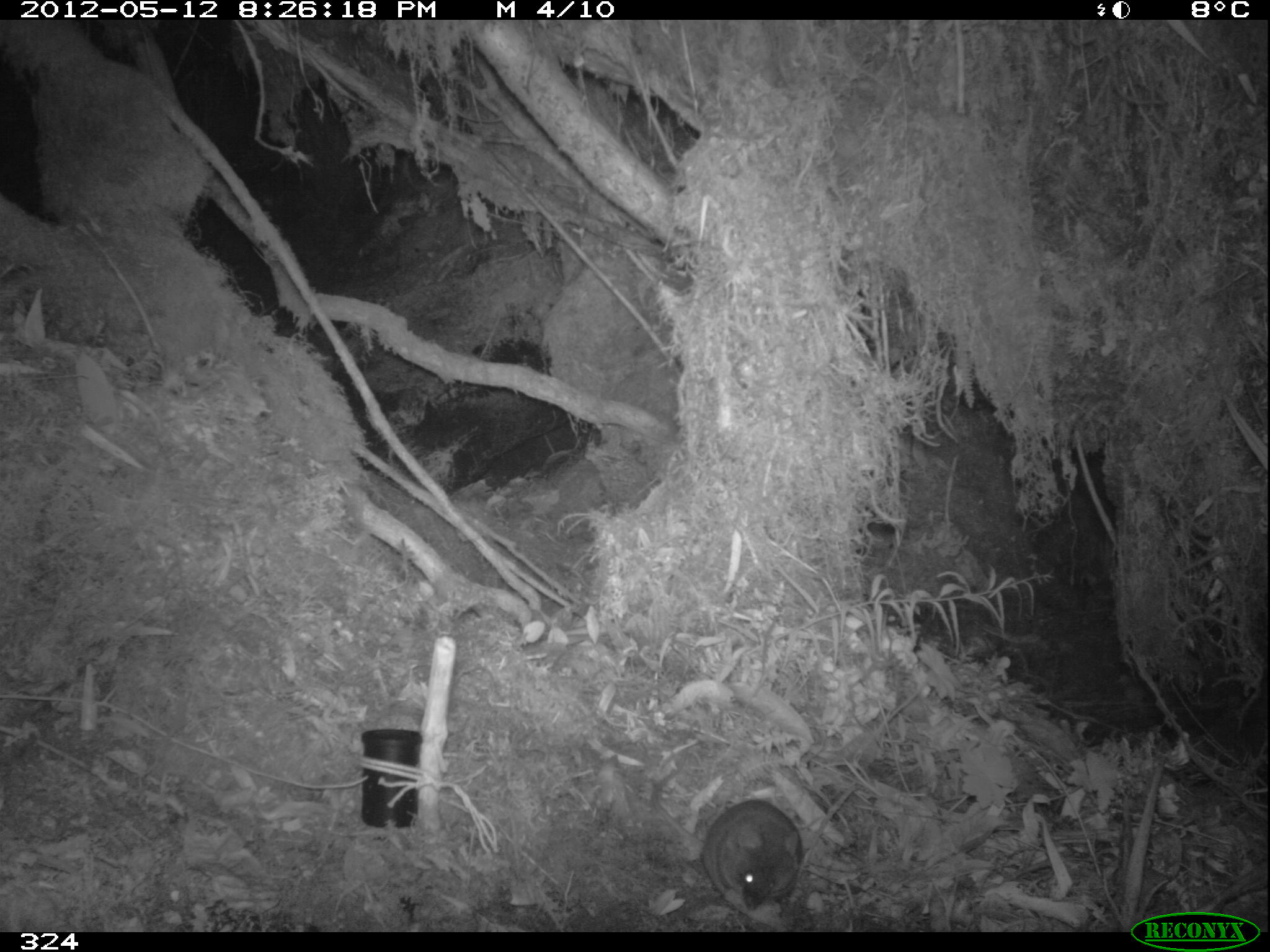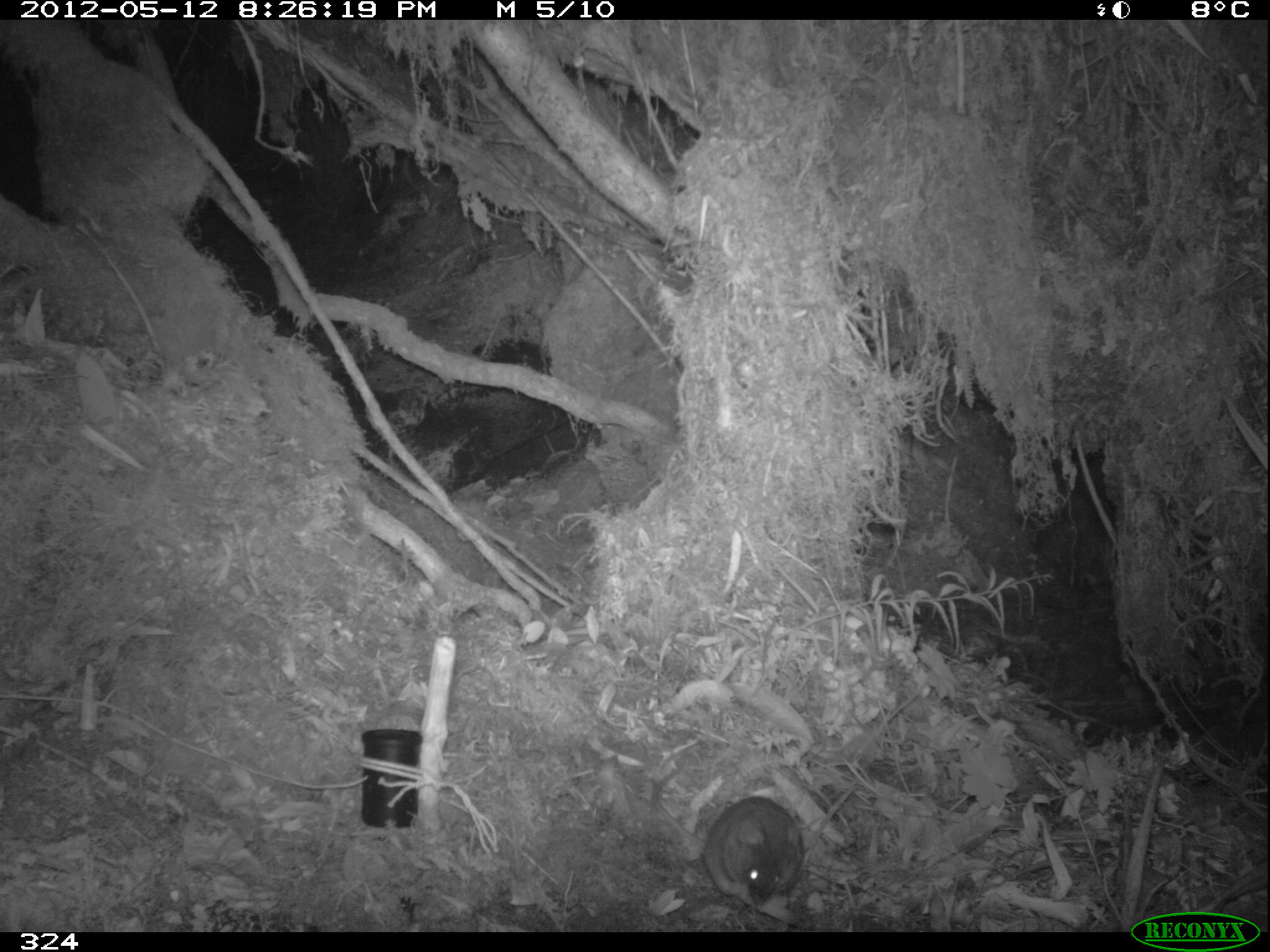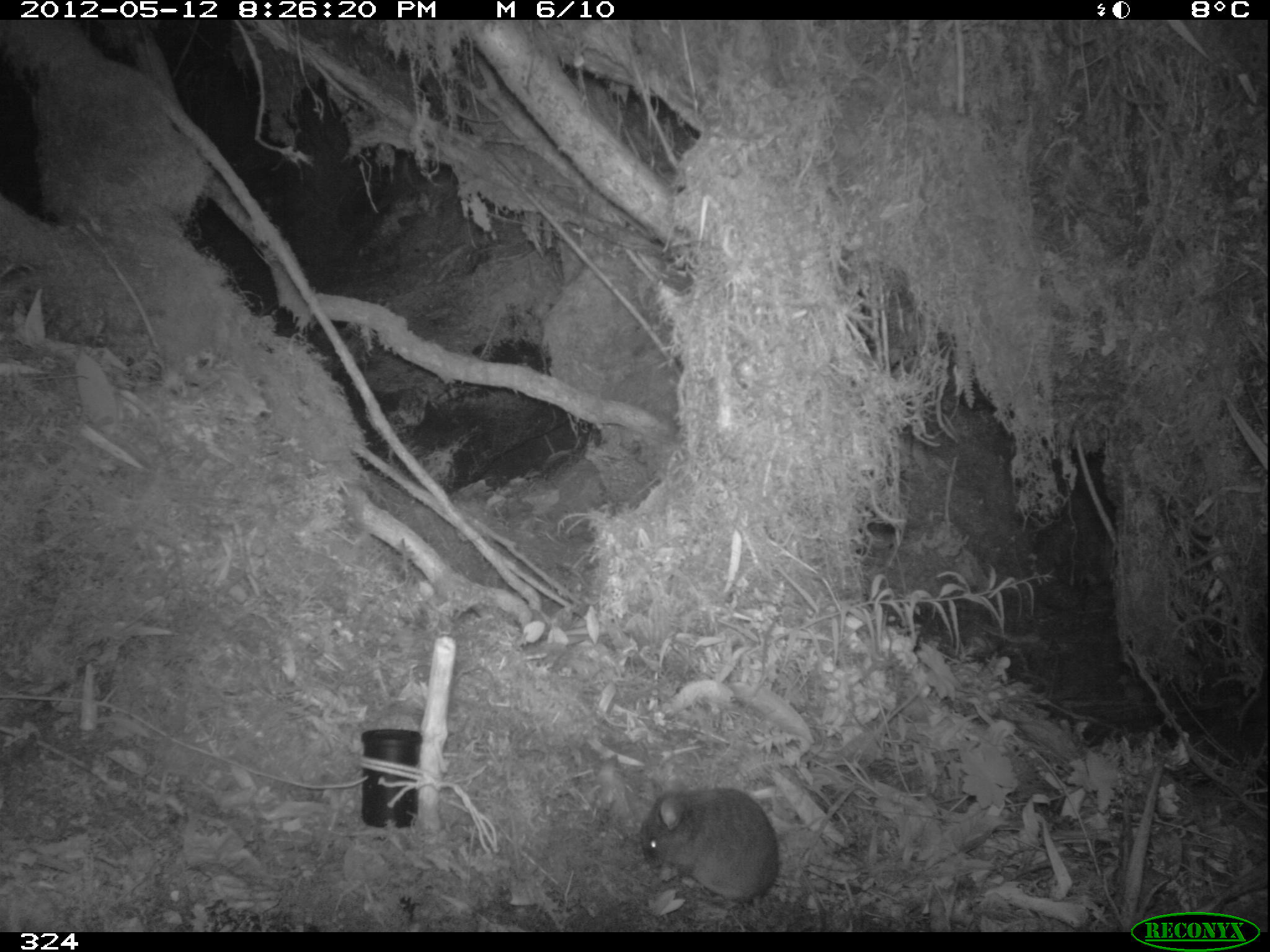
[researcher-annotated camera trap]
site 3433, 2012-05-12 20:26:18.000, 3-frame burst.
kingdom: Animalia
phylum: Chordata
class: Mammalia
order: Rodentia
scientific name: Rodentia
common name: rodents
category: unknown rodent